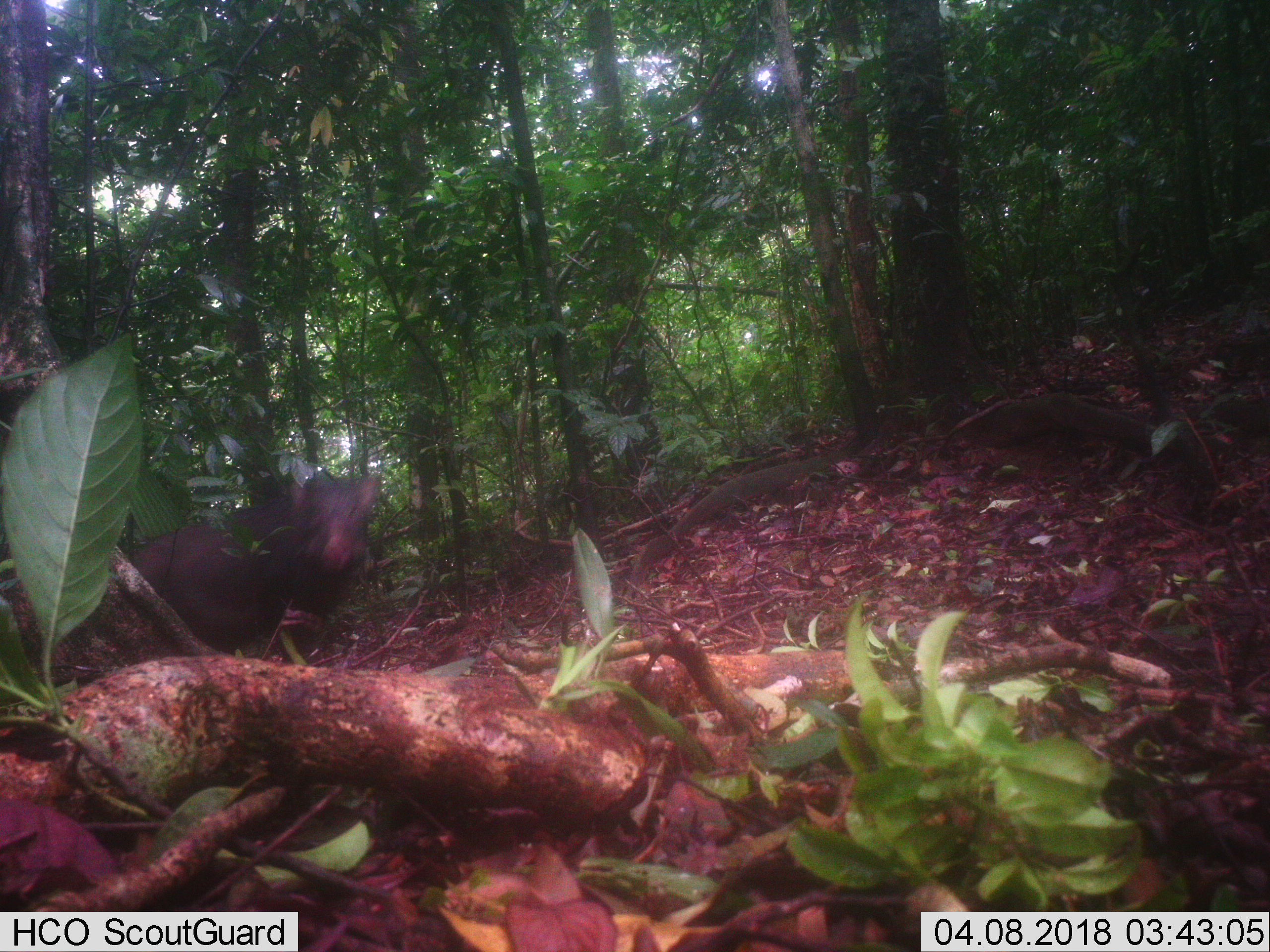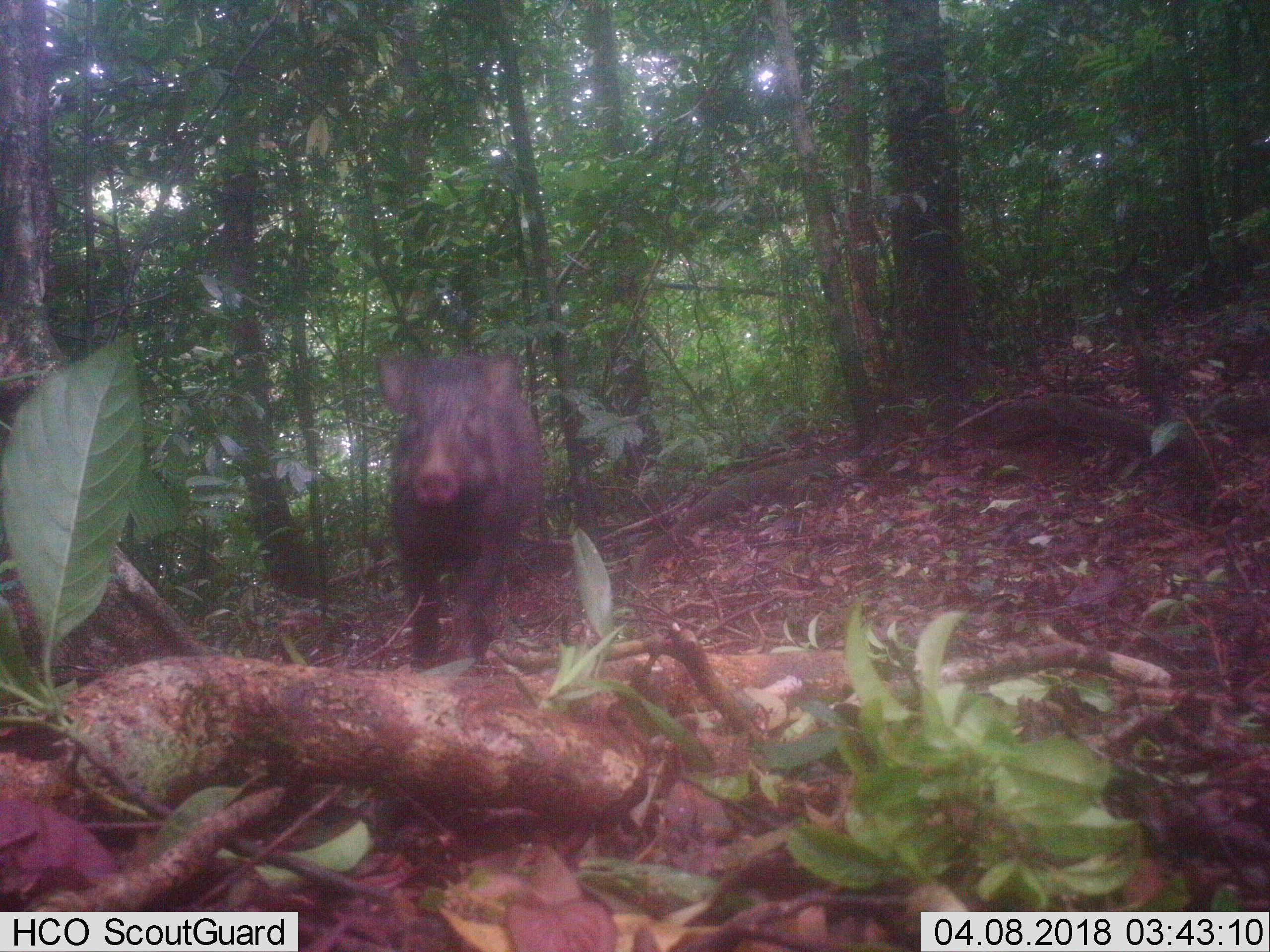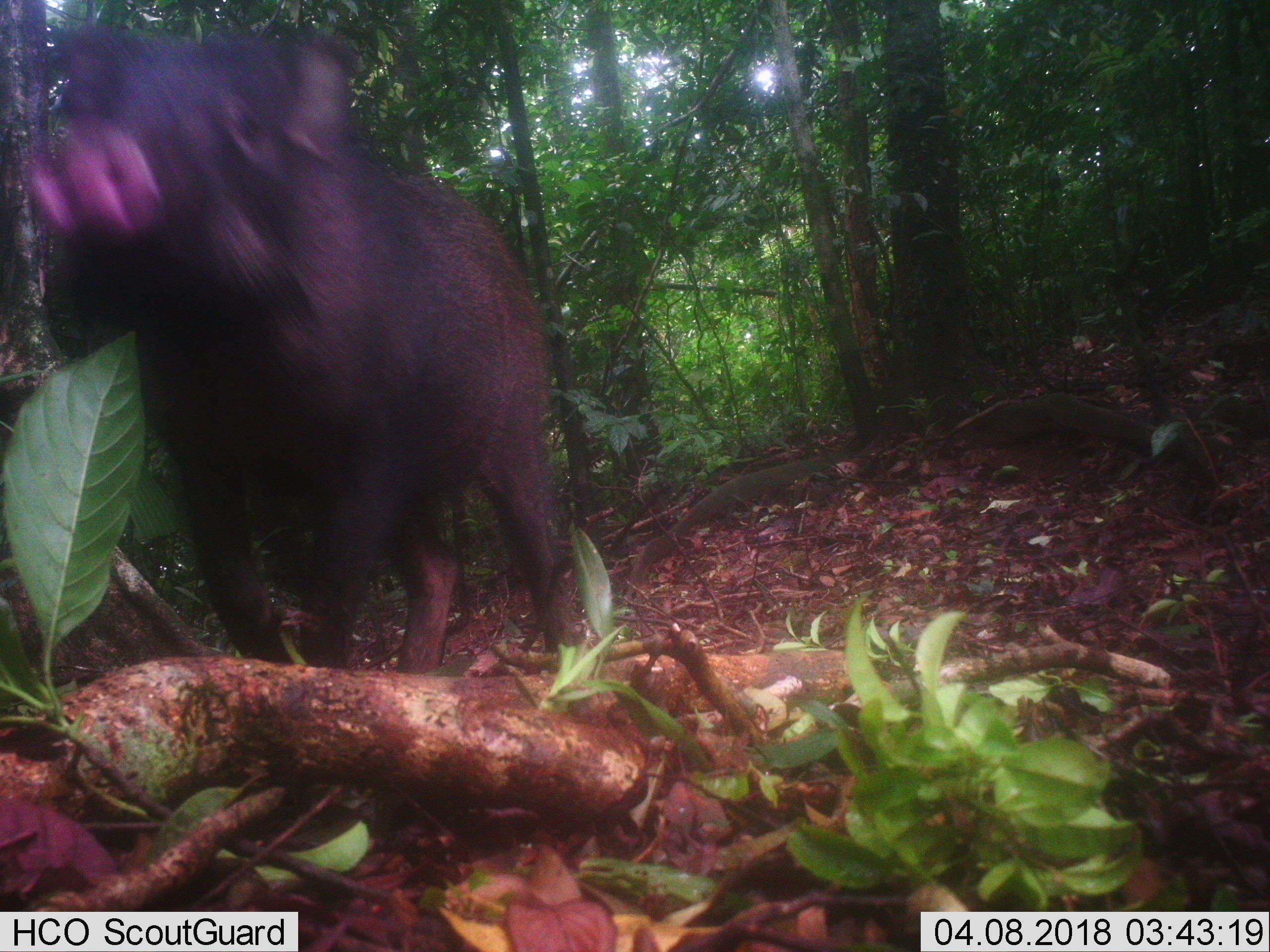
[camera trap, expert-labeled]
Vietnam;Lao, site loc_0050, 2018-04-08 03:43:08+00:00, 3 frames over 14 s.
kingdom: Animalia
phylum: Chordata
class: Mammalia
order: Artiodactyla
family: Suidae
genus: Sus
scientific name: Sus scrofa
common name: eurasian wild pig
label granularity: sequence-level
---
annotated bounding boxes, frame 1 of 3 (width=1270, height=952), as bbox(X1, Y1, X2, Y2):
eurasian wild pig: bbox(130, 474, 383, 669)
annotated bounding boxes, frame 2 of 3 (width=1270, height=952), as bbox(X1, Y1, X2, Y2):
eurasian wild pig: bbox(375, 347, 546, 673)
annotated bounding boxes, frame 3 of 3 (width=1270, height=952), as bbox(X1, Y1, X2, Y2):
eurasian wild pig: bbox(24, 19, 571, 674)